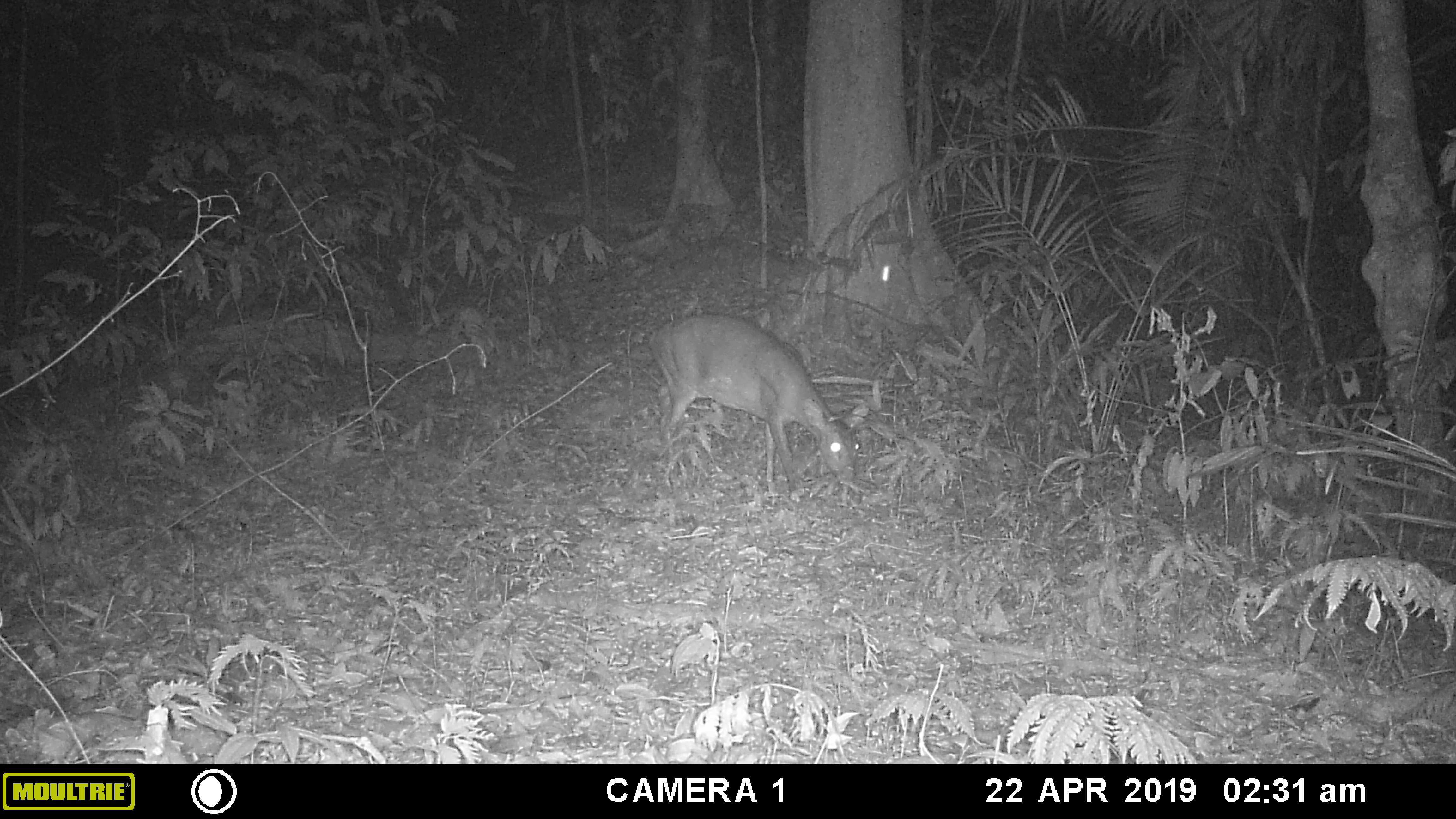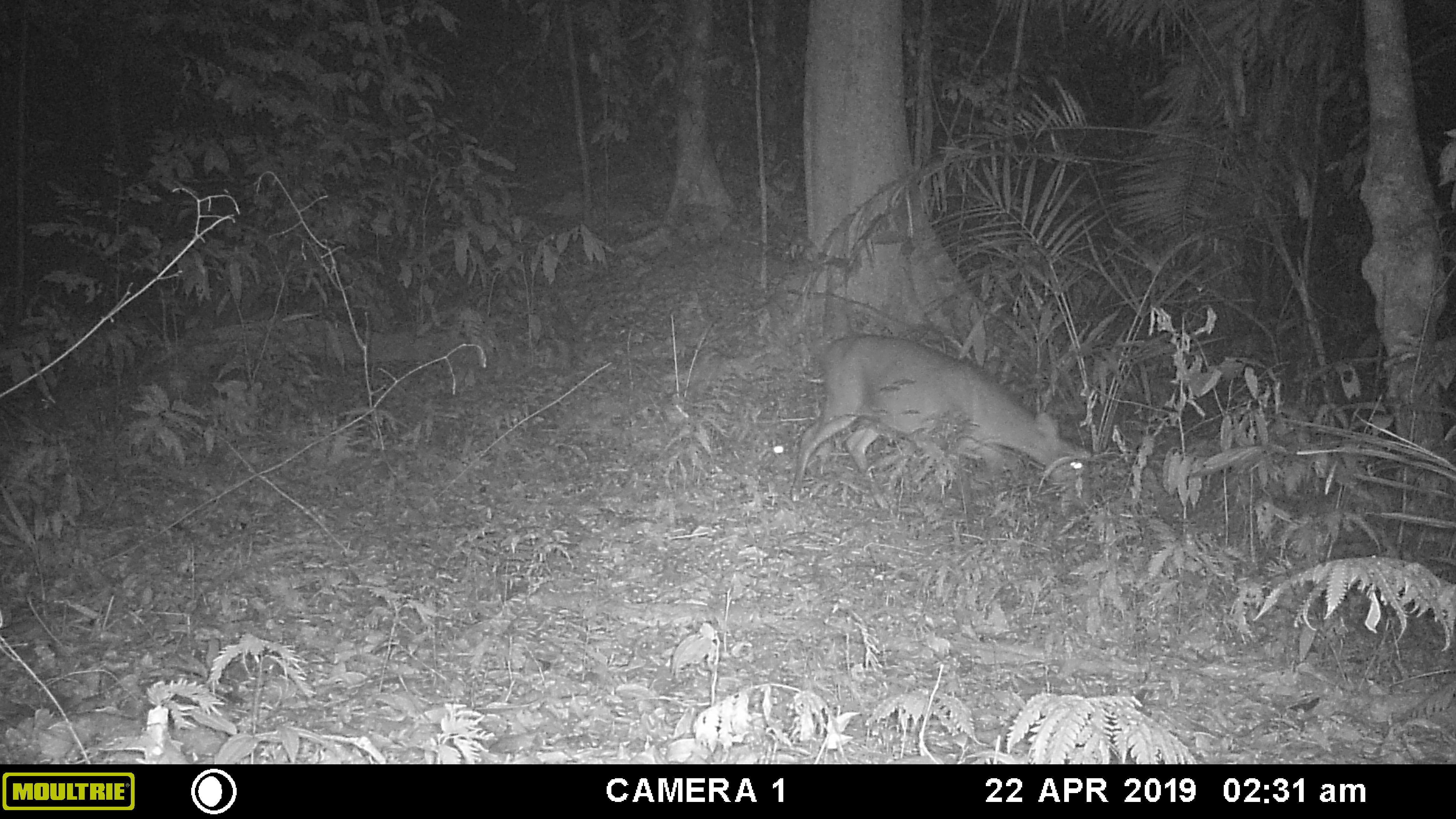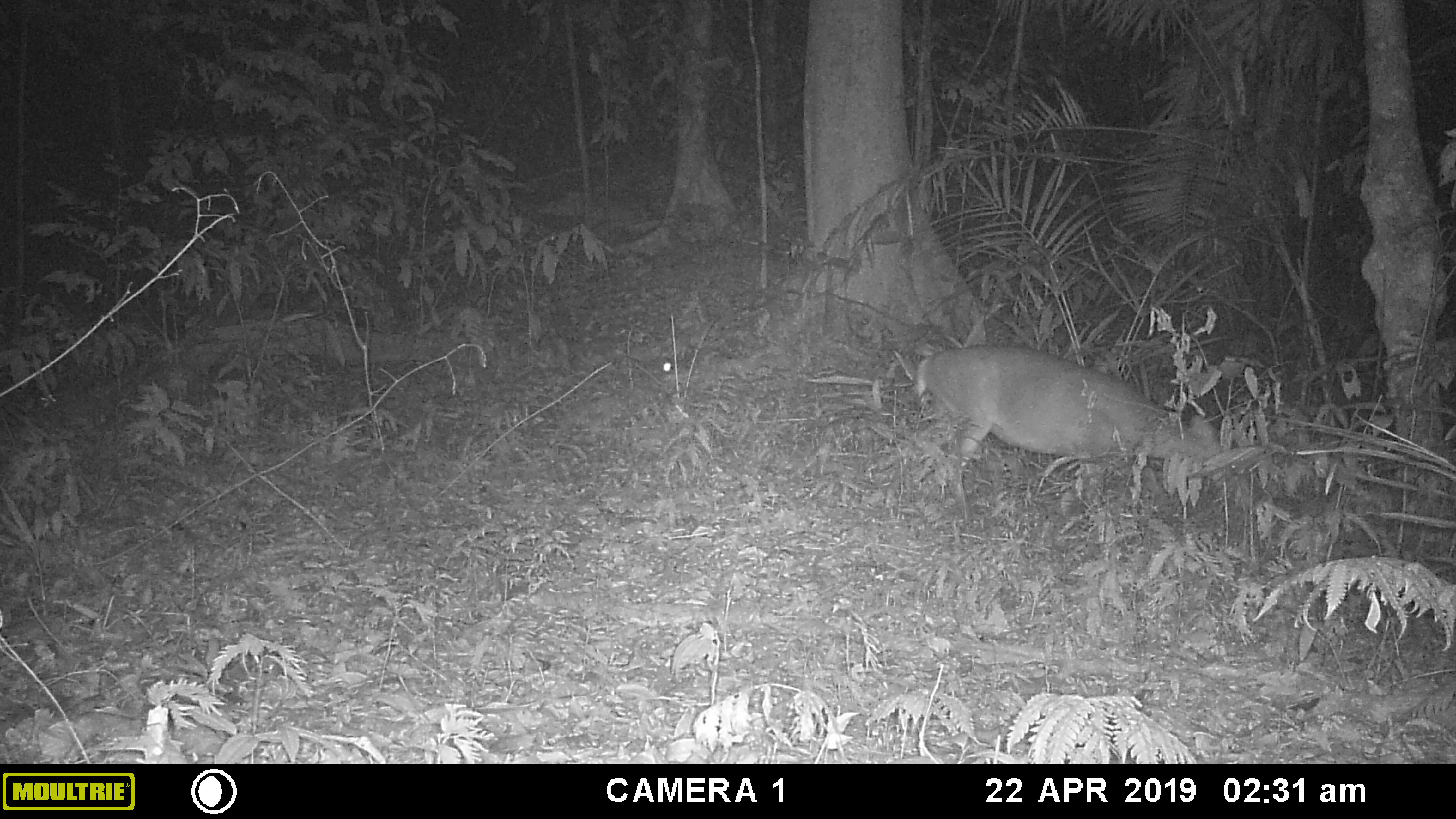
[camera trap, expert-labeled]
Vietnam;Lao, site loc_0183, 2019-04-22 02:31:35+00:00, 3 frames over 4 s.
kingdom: Animalia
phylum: Chordata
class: Mammalia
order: Artiodactyla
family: Cervidae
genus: Muntiacus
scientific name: Muntiacus vuquangensis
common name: large-antlered muntjac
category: large antlered muntjac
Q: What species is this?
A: Large antlered muntjac (large-antlered muntjac) (Muntiacus vuquangensis).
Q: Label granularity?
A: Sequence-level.